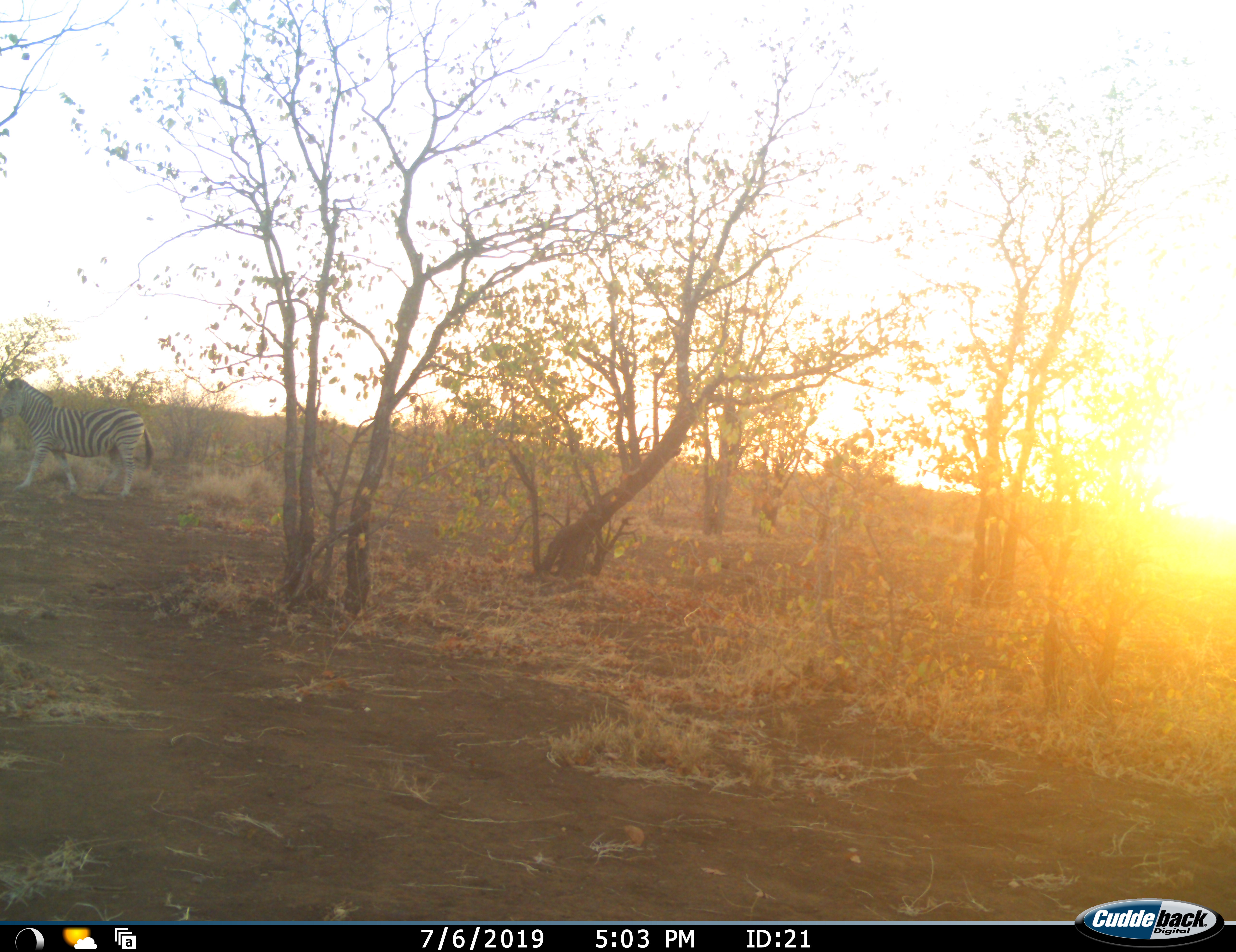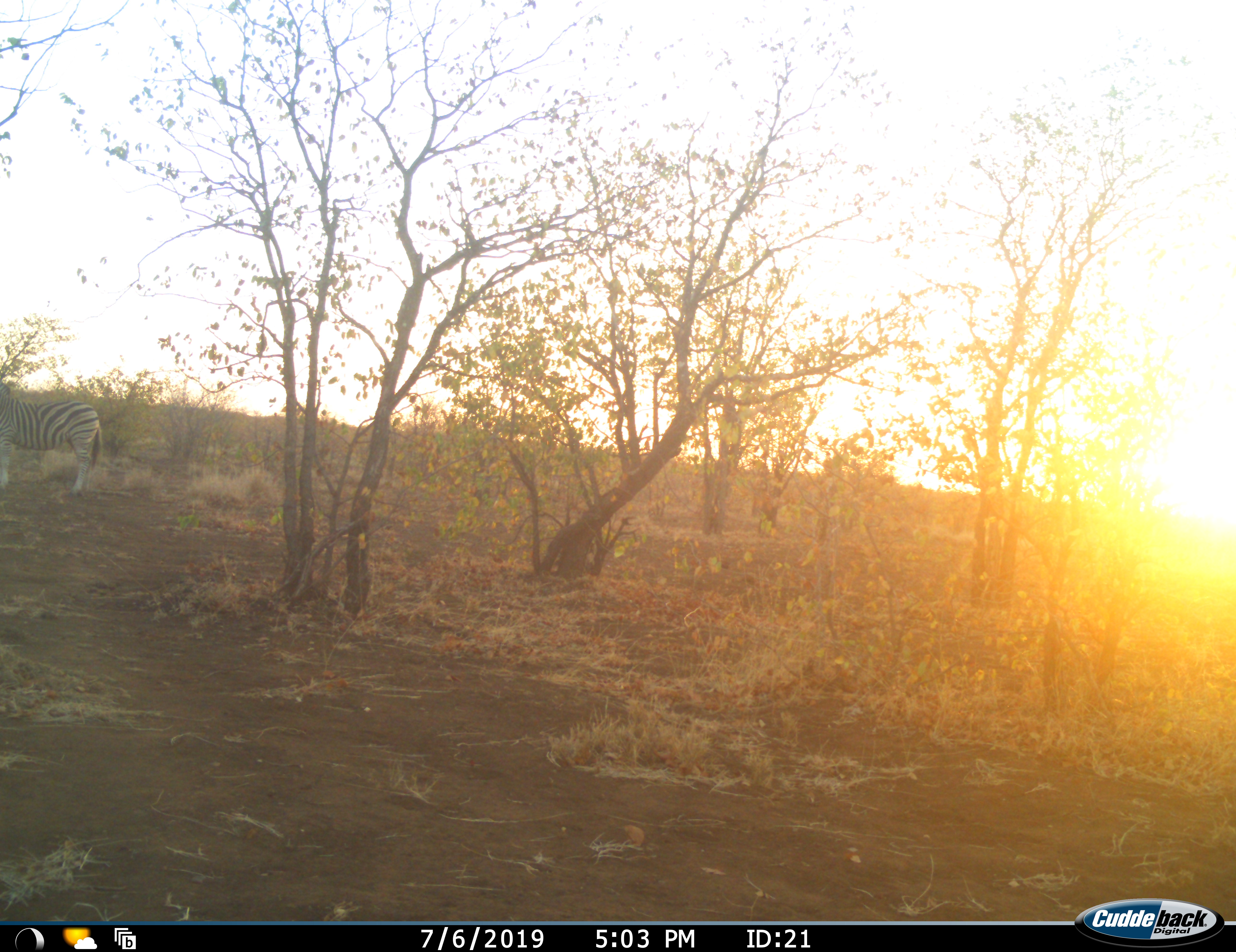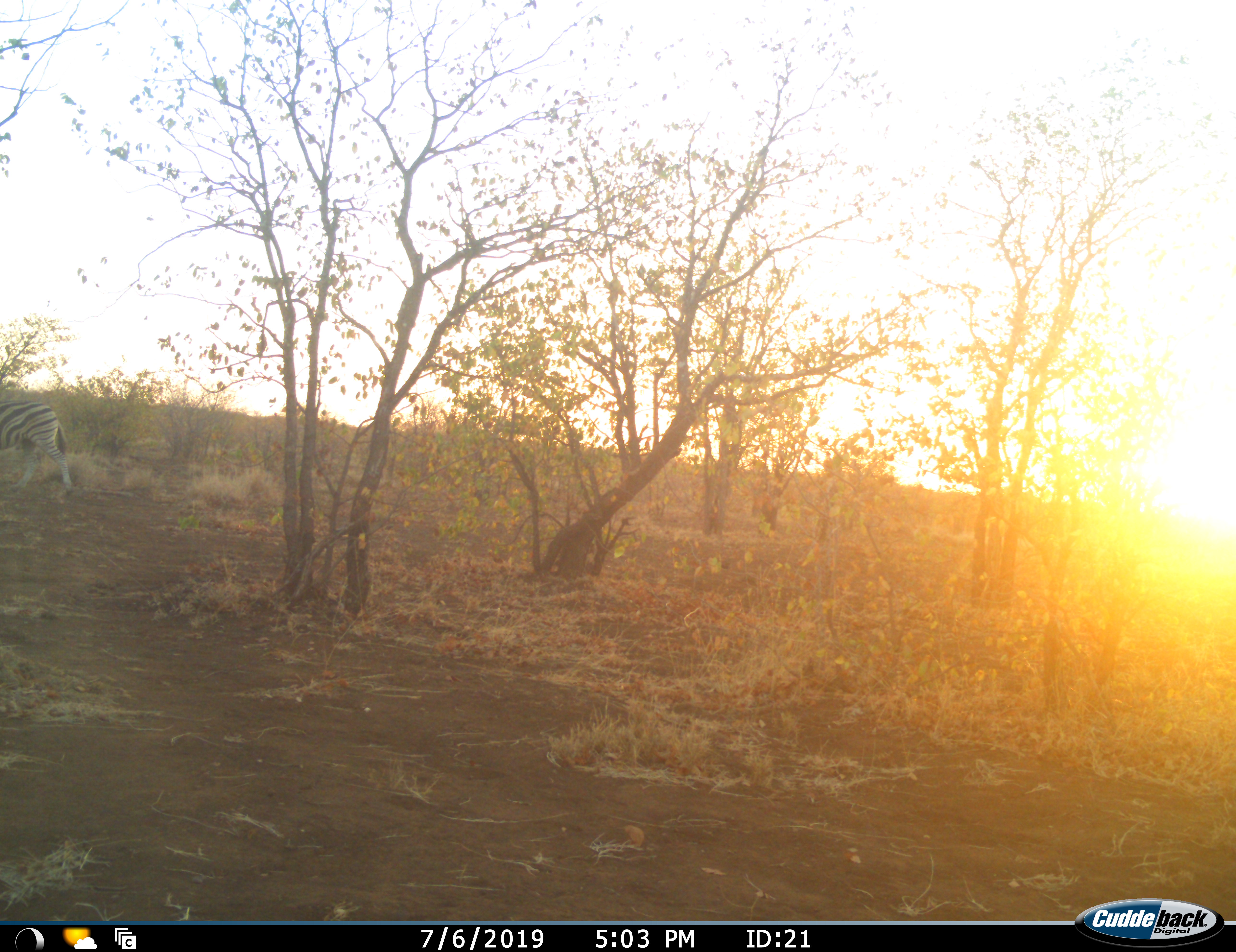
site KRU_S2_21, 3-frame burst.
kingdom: Animalia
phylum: Chordata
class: Mammalia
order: Perissodactyla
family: Equidae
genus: Equus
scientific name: Equus quagga burchellii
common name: burchell's zebra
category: zebraburchells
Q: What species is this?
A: Zebraburchells (burchell's zebra) (Equus quagga burchellii).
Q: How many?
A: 1.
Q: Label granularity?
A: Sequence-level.